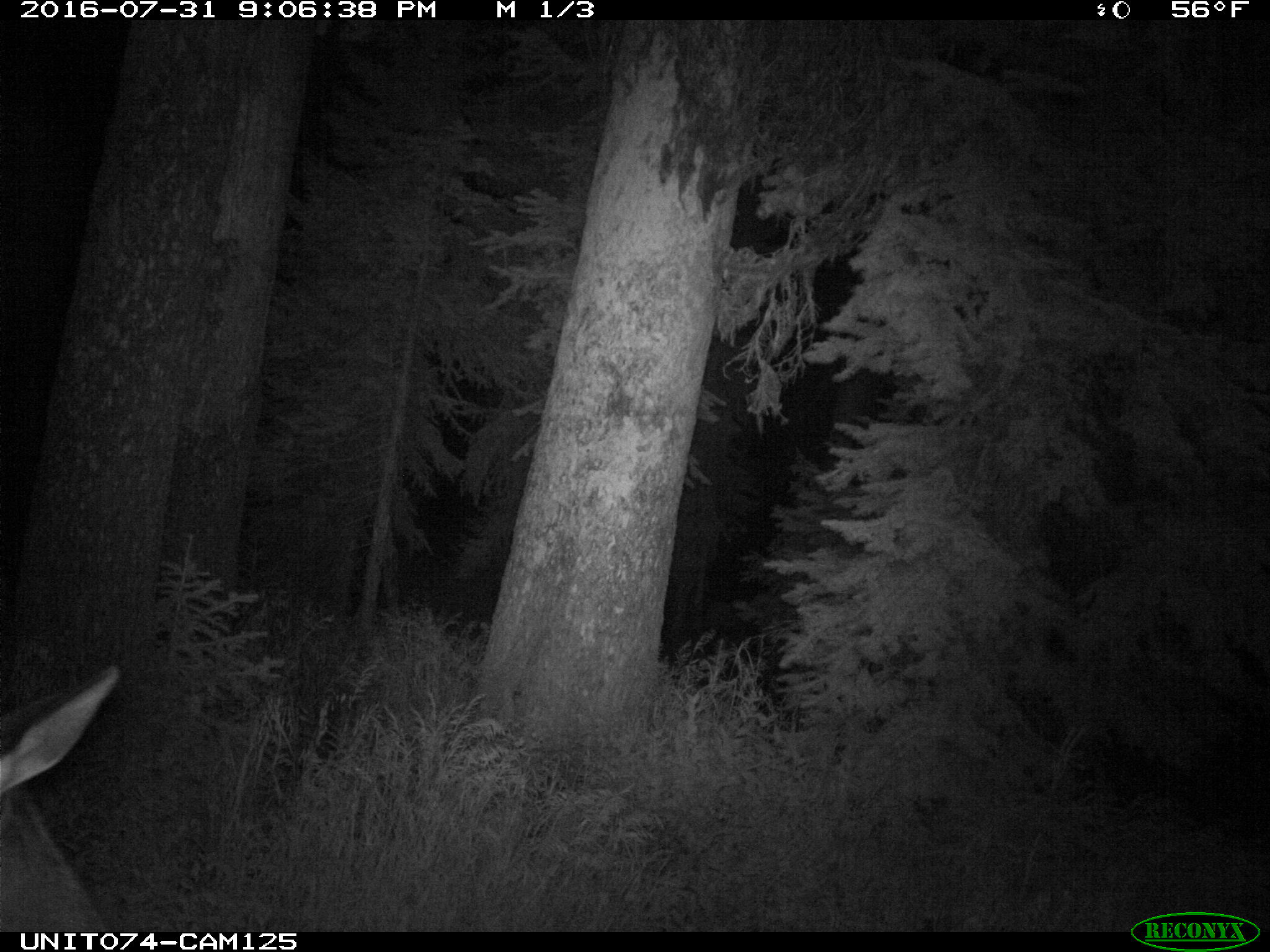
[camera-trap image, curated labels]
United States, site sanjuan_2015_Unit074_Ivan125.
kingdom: Animalia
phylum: Chordata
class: Mammalia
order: Artiodactyla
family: Cervidae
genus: Cervus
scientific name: Cervus elaphus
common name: red deer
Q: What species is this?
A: Cervus elaphus (red deer).